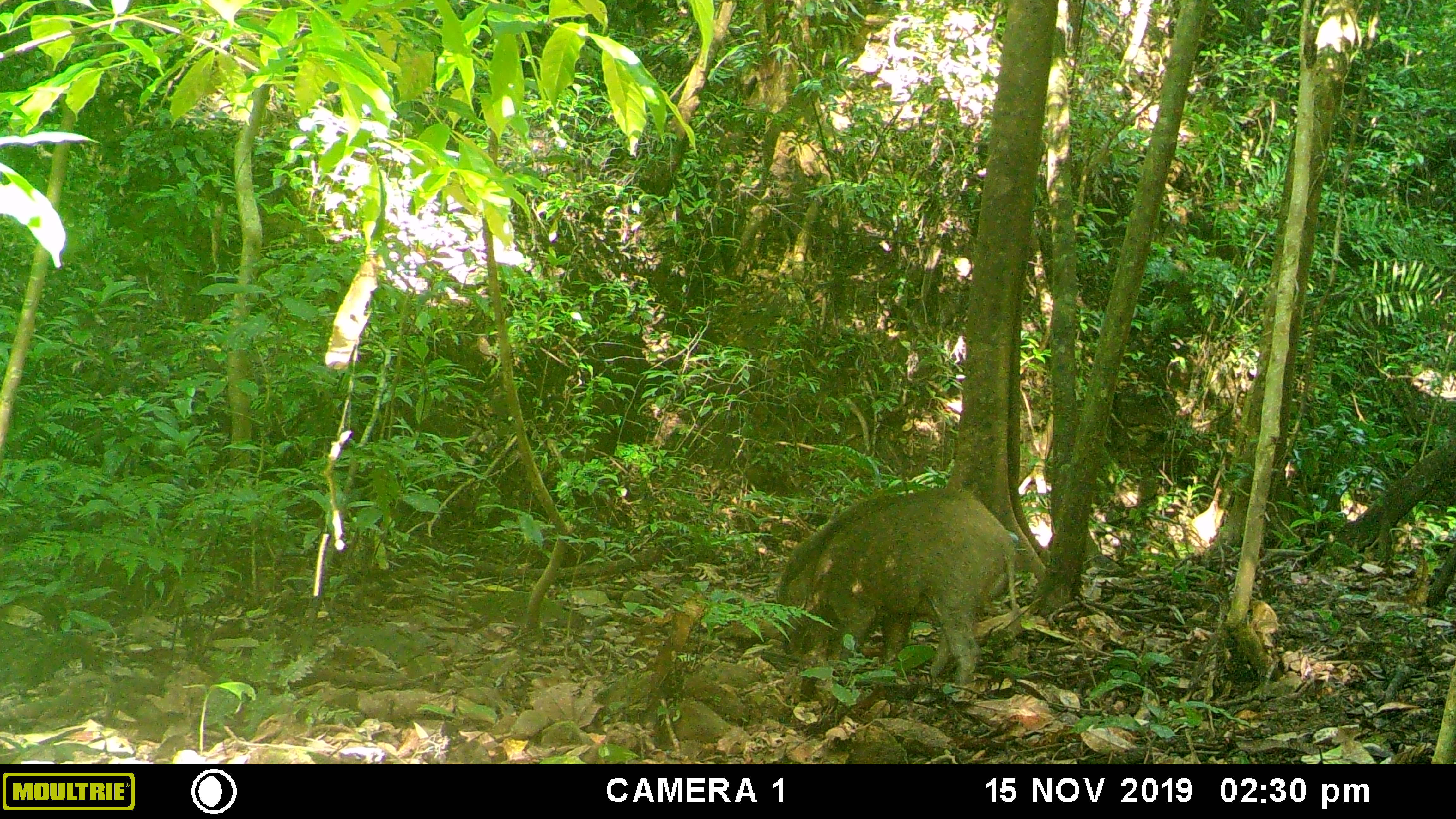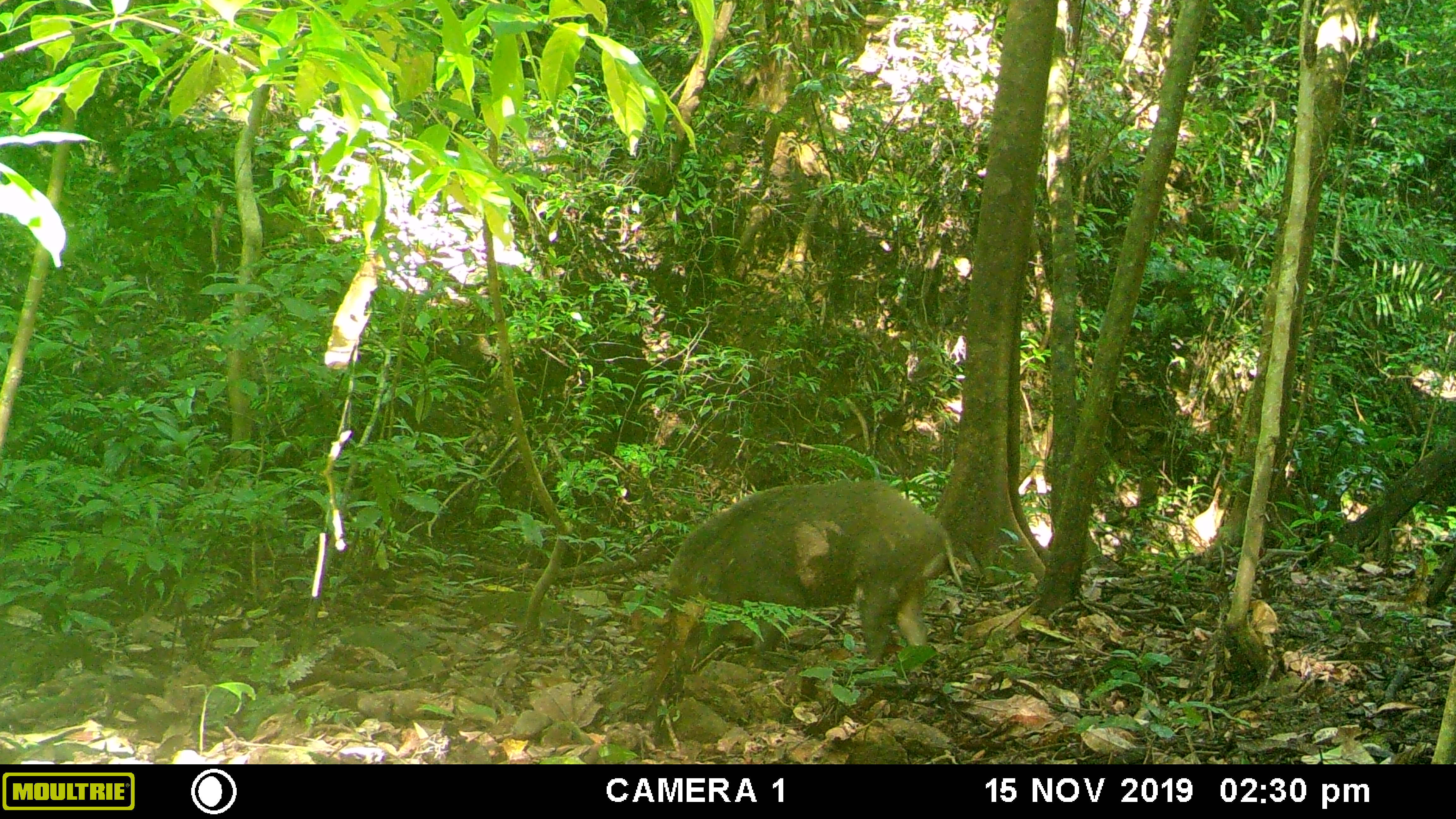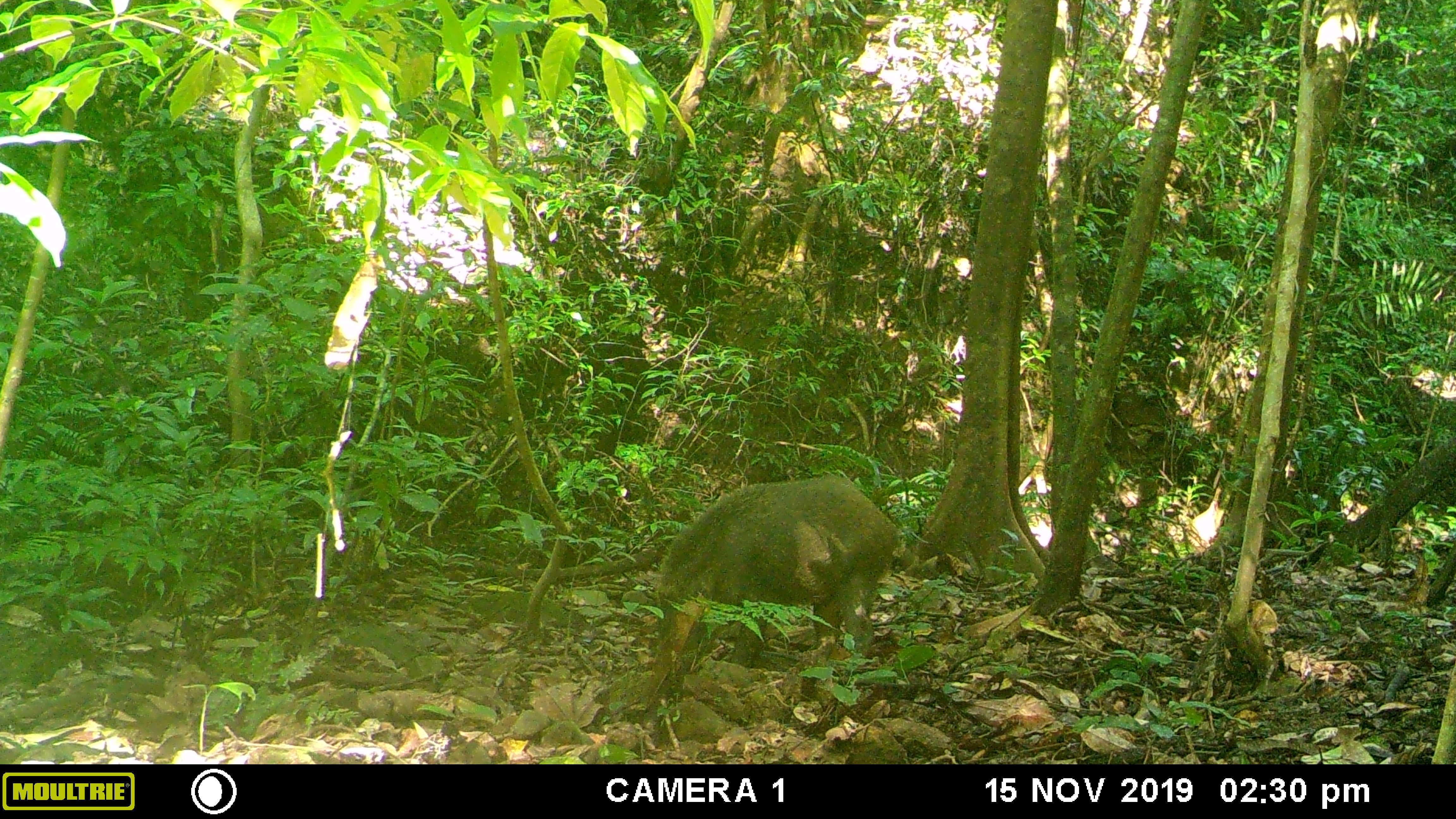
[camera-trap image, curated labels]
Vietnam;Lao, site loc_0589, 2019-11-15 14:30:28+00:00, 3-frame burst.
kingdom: Animalia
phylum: Chordata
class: Mammalia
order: Artiodactyla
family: Suidae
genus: Sus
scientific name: Sus scrofa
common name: eurasian wild pig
Eurasian wild pig (Sus scrofa). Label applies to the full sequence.